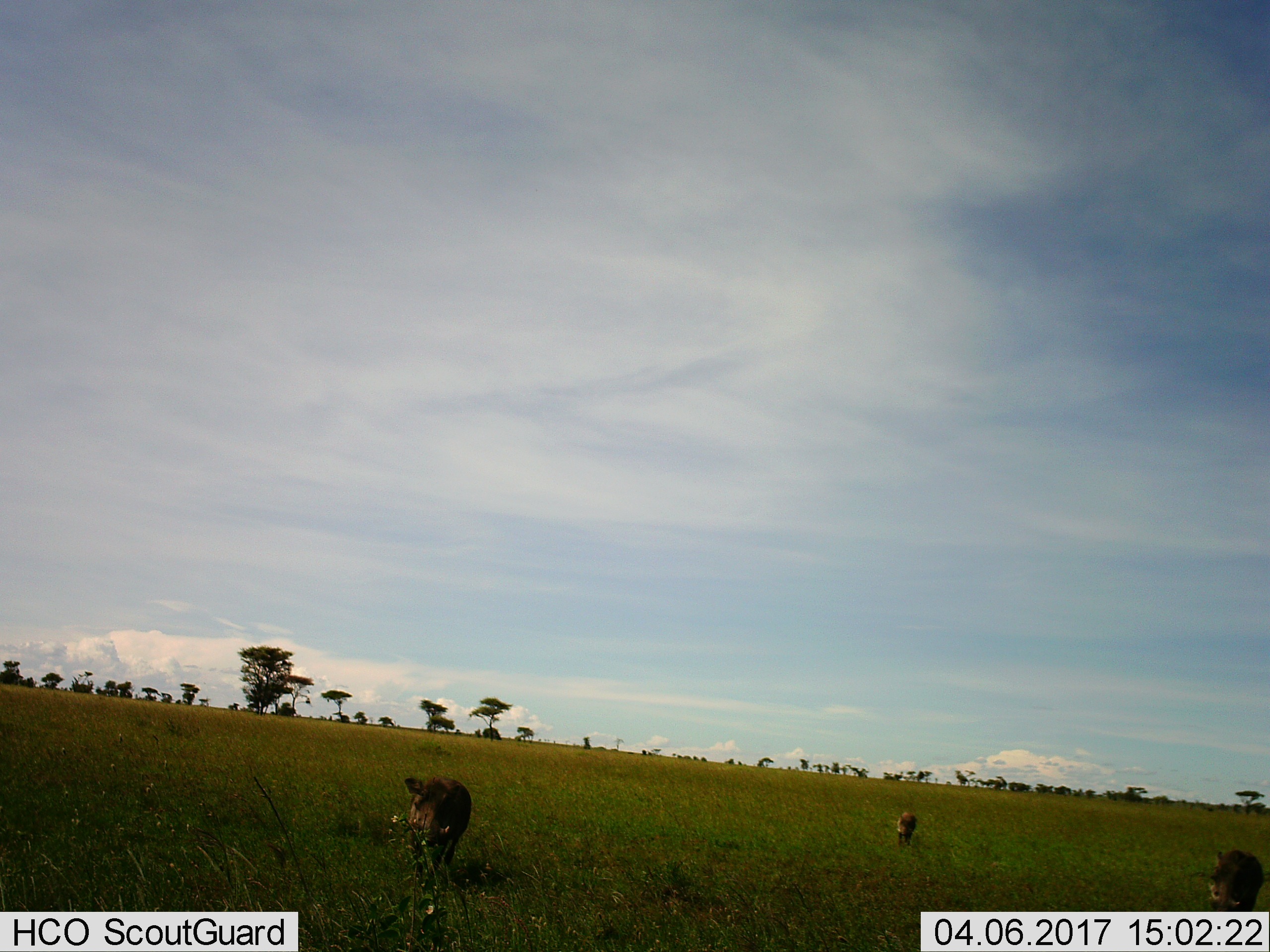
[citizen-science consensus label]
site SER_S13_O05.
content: unidentified animal